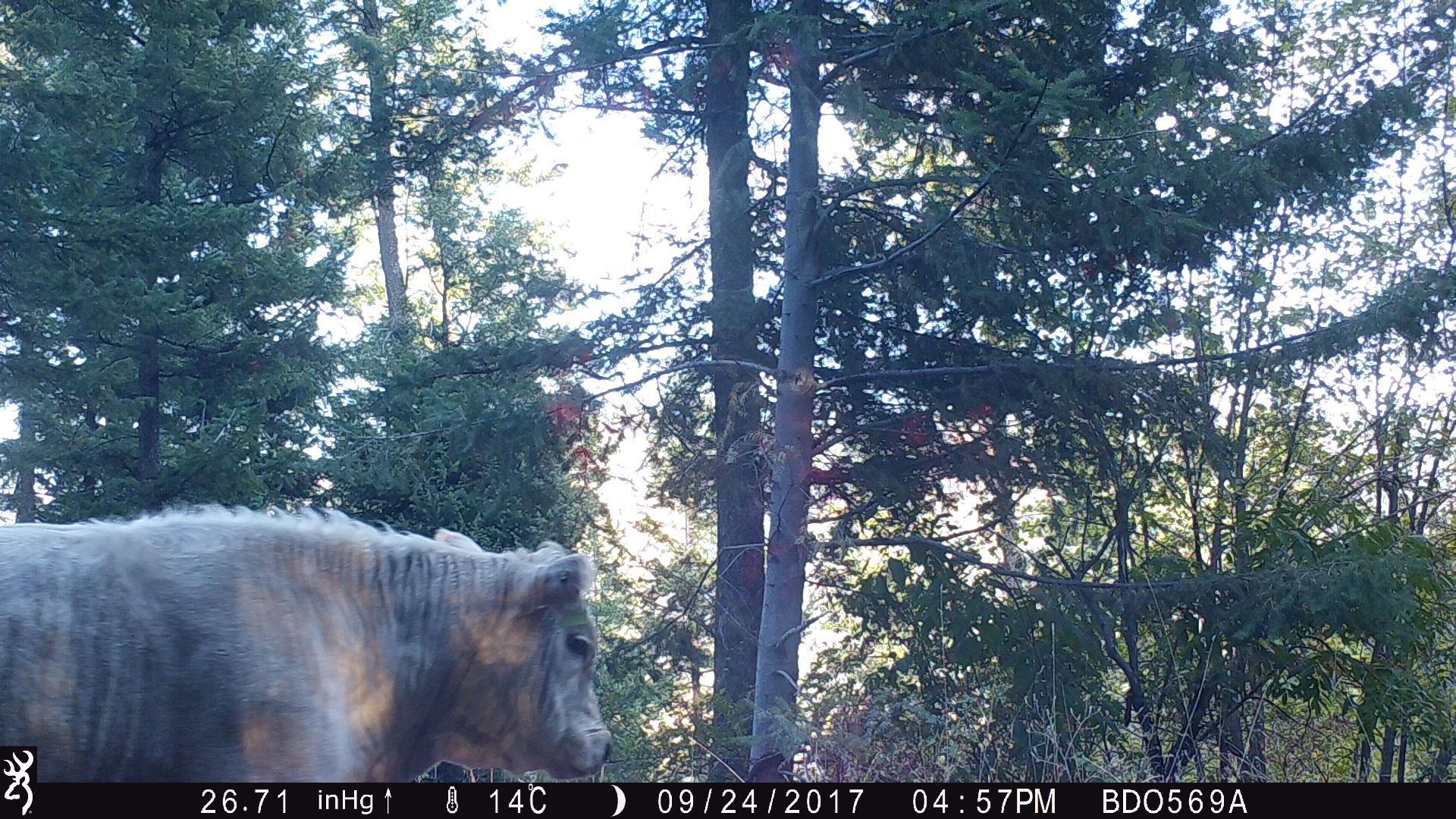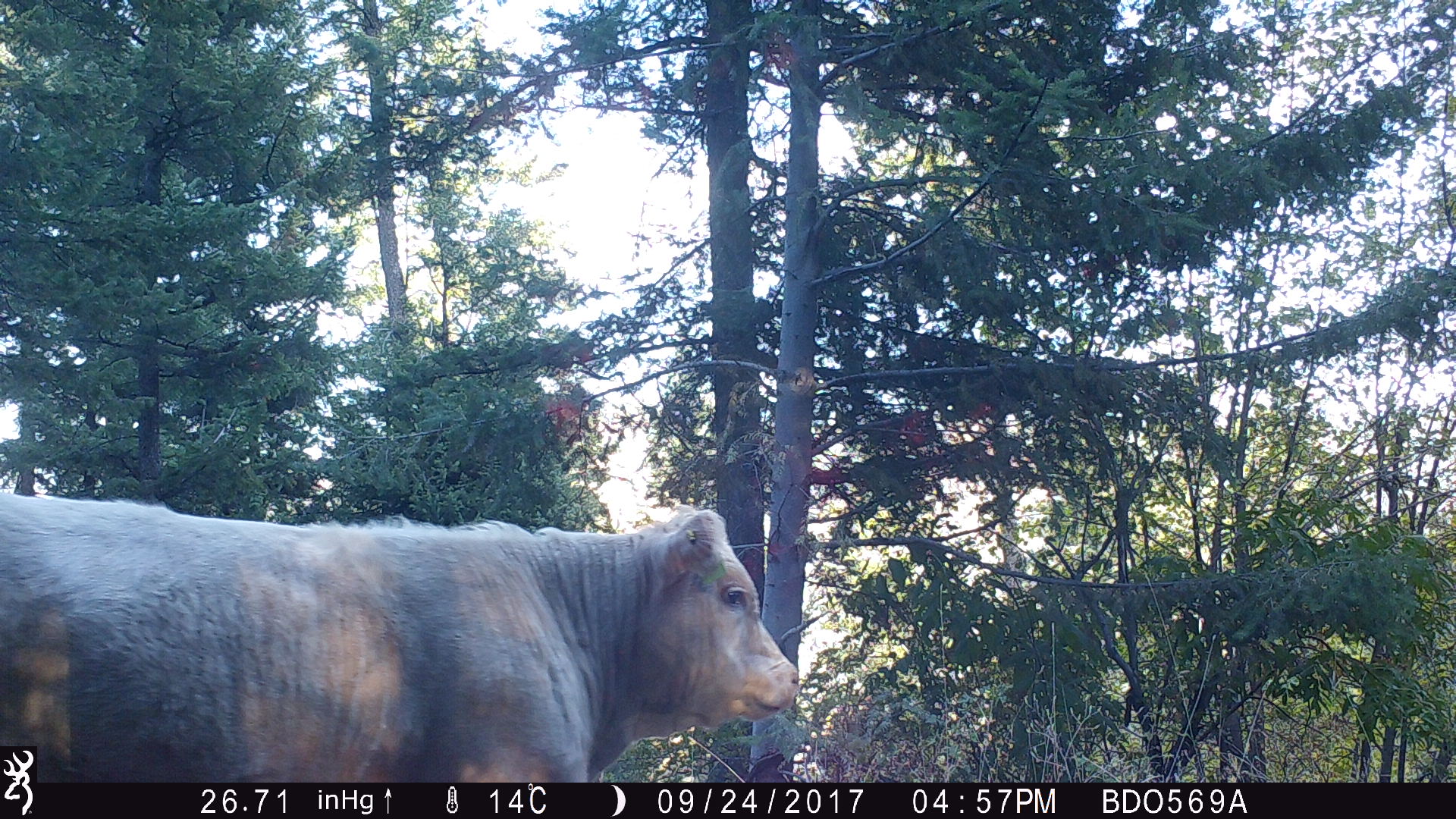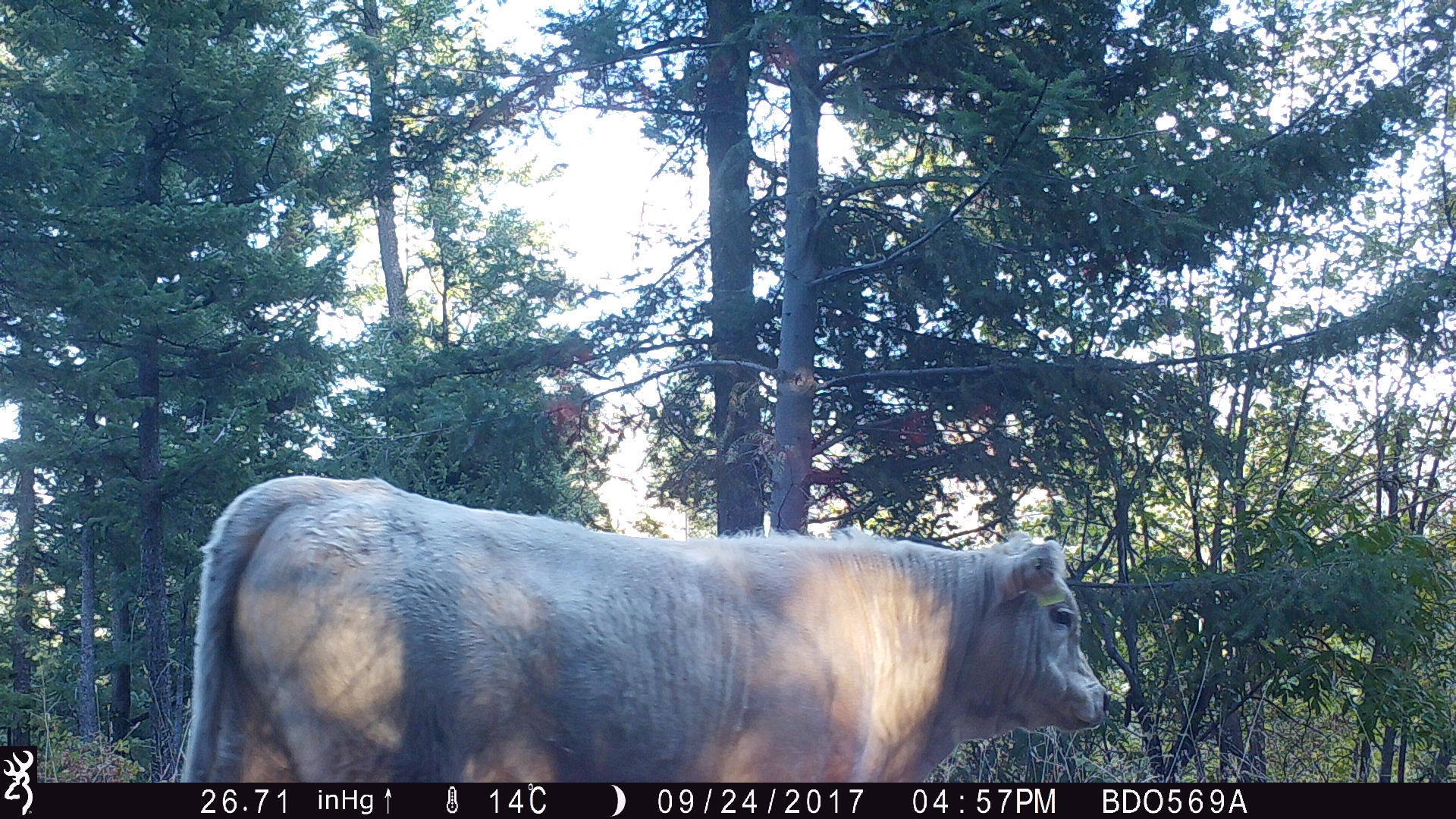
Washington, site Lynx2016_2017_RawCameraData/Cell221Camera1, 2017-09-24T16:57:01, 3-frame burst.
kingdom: Animalia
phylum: Chordata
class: Mammalia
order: Artiodactyla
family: Bovidae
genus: Bos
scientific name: Bos taurus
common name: domestic cattle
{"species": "domestic cattle (Bos taurus)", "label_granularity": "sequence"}